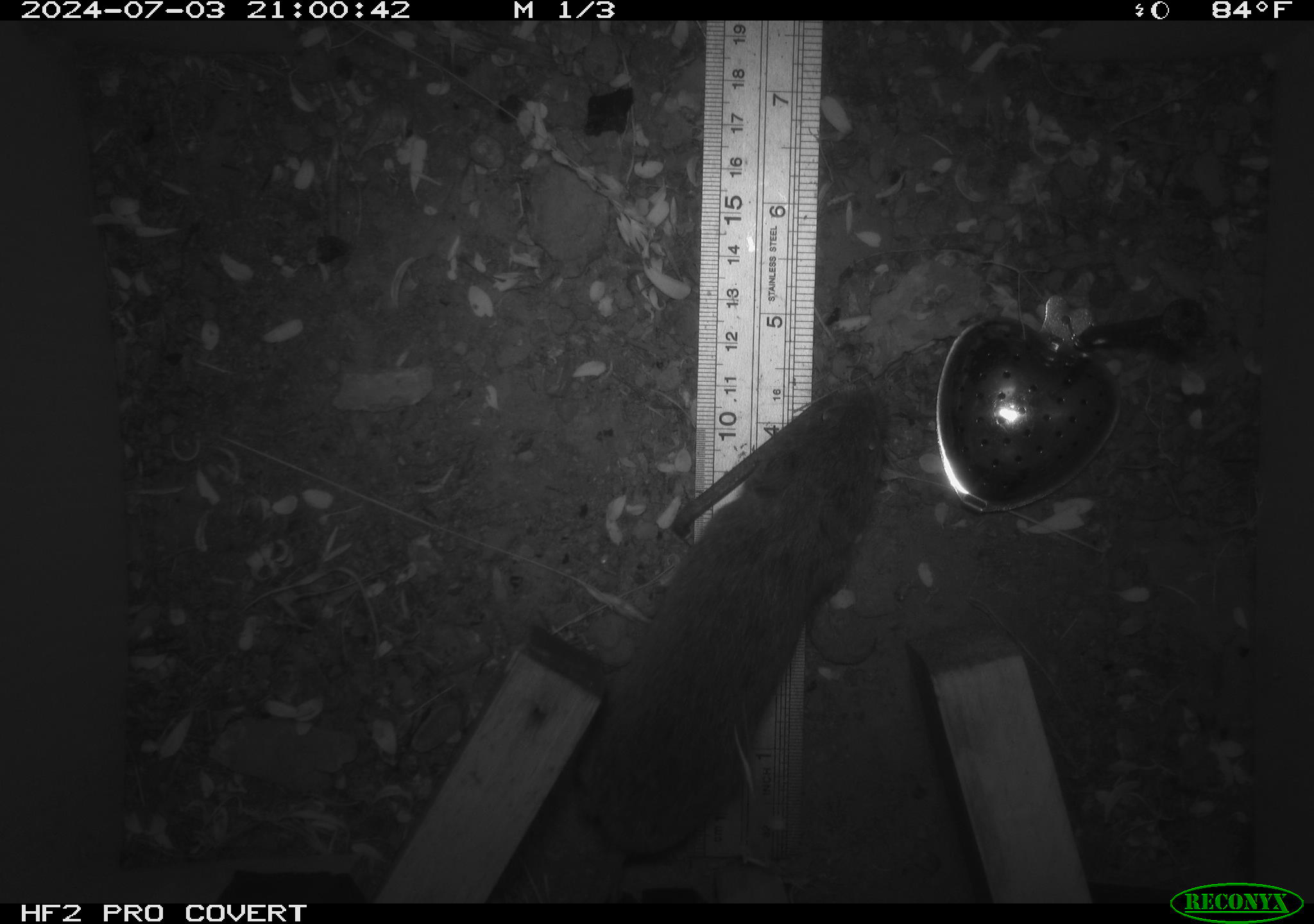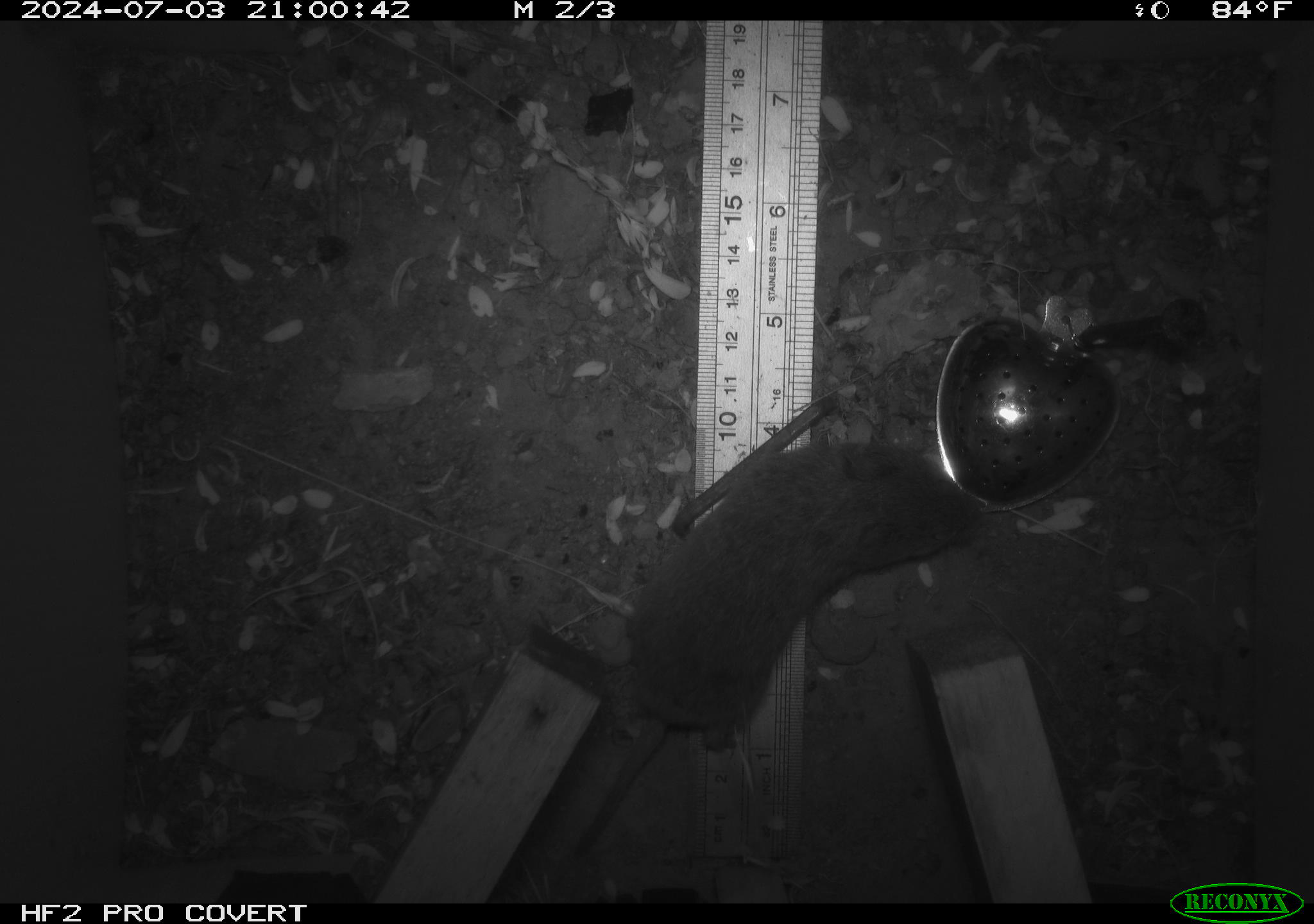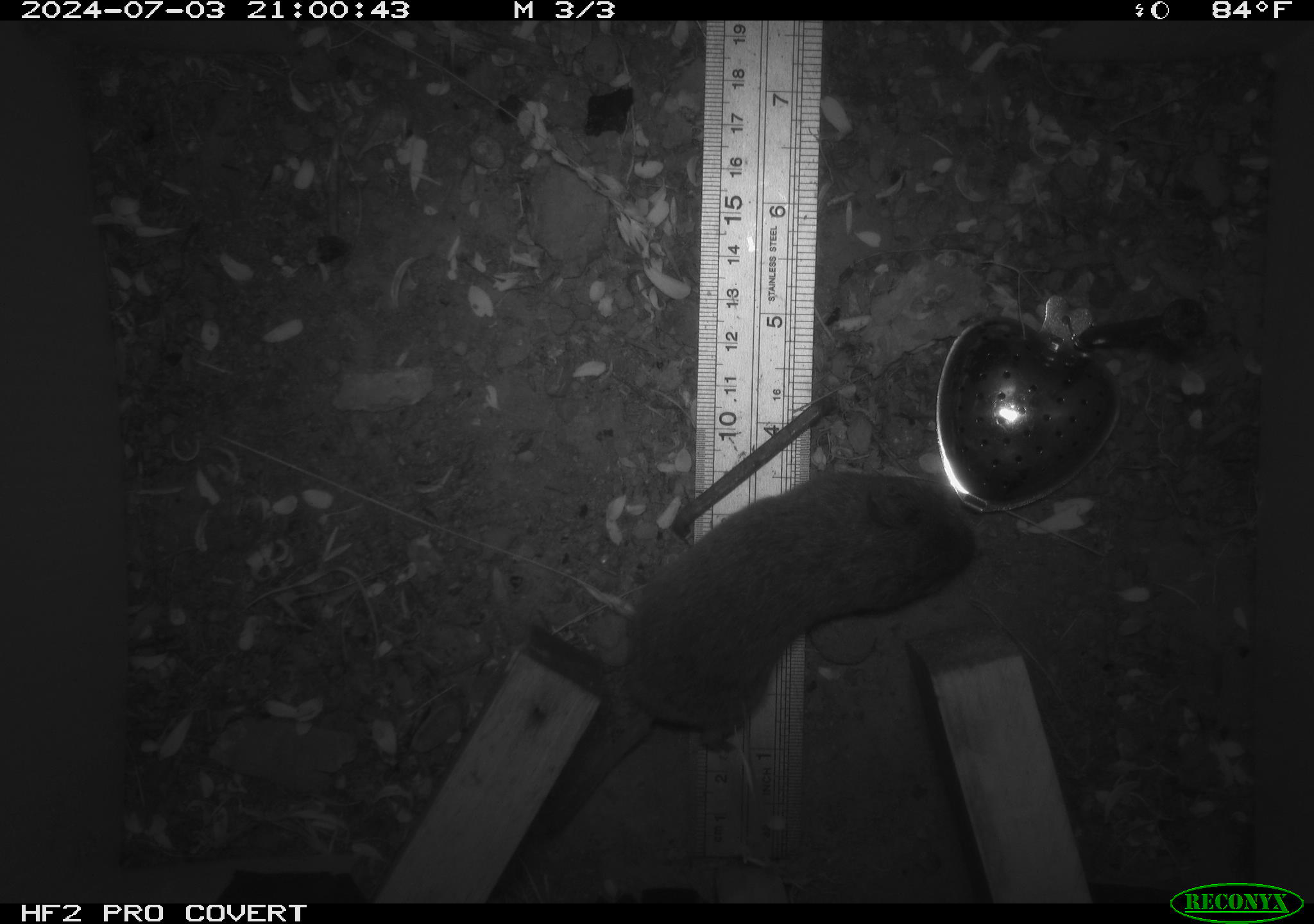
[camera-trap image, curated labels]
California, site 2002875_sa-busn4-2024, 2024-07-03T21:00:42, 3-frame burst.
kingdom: Animalia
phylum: Chordata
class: Mammalia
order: Rodentia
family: Cricetidae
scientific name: Arvicolinae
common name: voles, lemmings, and muskrats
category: arvicolinae subfamily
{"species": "arvicolinae subfamily (voles, lemmings, and muskrats) (Arvicolinae)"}